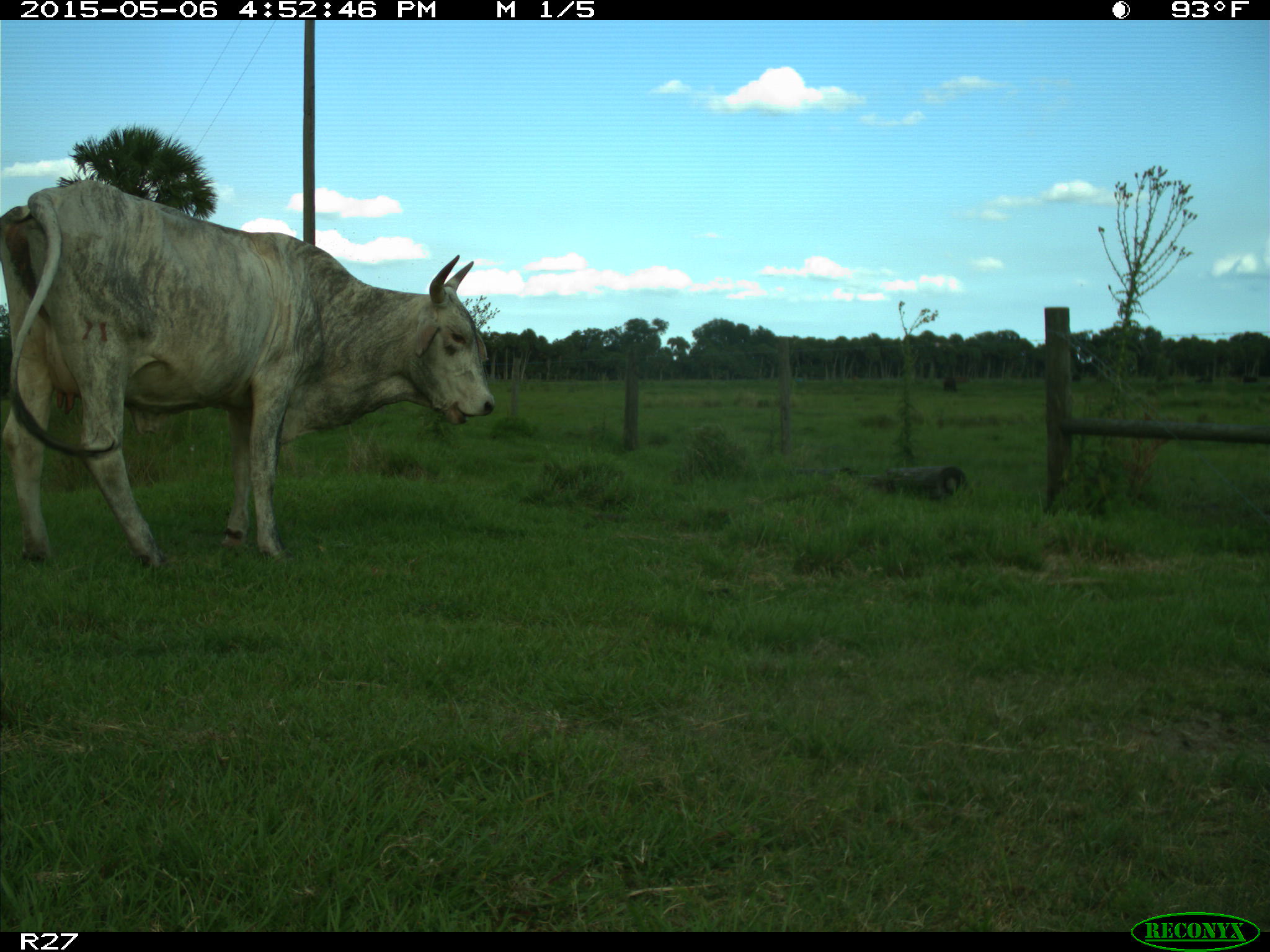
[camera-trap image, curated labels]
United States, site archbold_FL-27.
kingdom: Animalia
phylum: Chordata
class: Mammalia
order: Artiodactyla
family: Bovidae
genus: Bos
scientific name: Bos taurus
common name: domestic cow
Bos taurus (domestic cow).